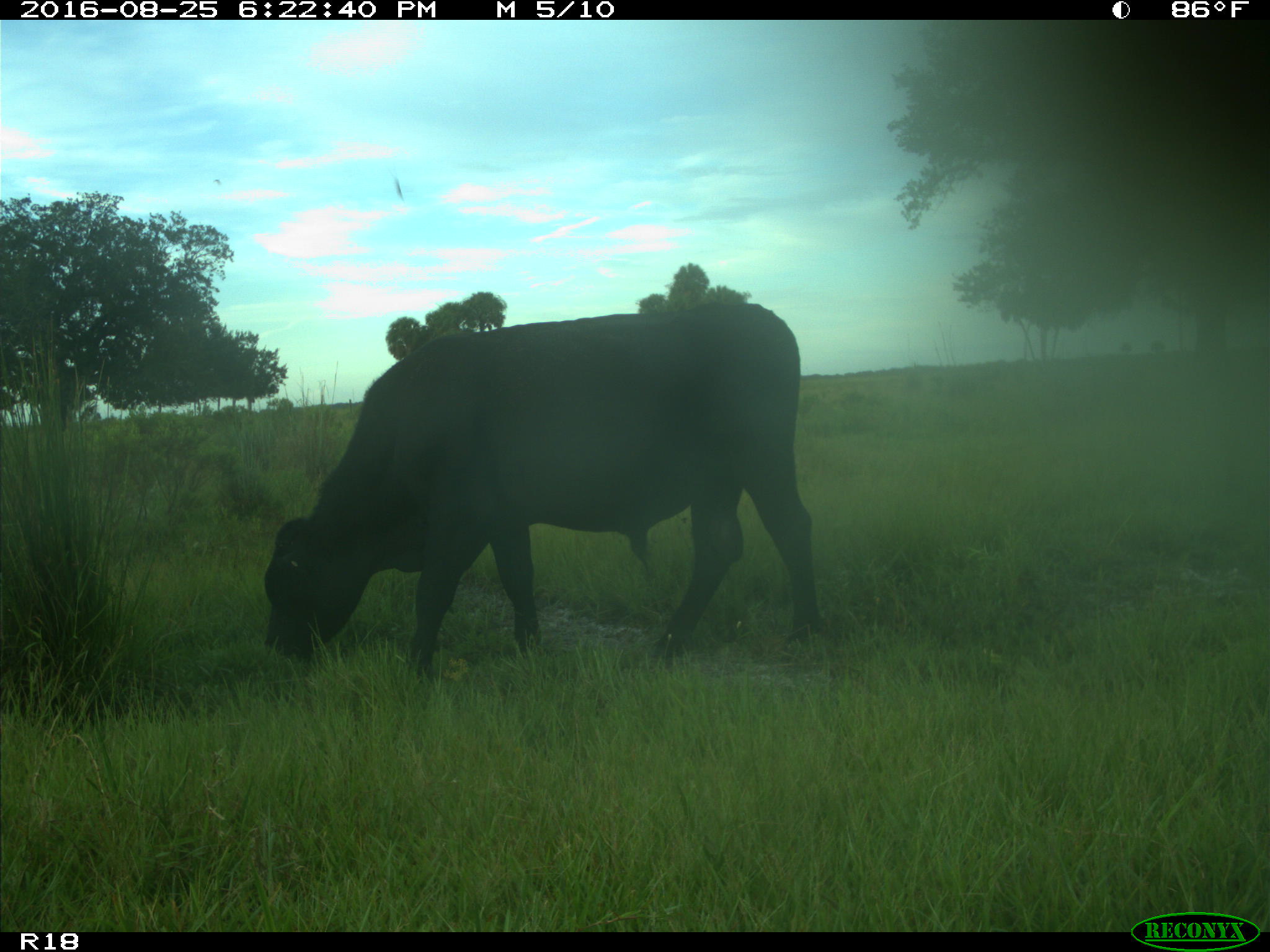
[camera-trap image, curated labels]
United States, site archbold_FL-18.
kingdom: Animalia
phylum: Chordata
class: Mammalia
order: Artiodactyla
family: Bovidae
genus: Bos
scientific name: Bos taurus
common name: domestic cow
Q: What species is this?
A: Bos taurus (domestic cow).